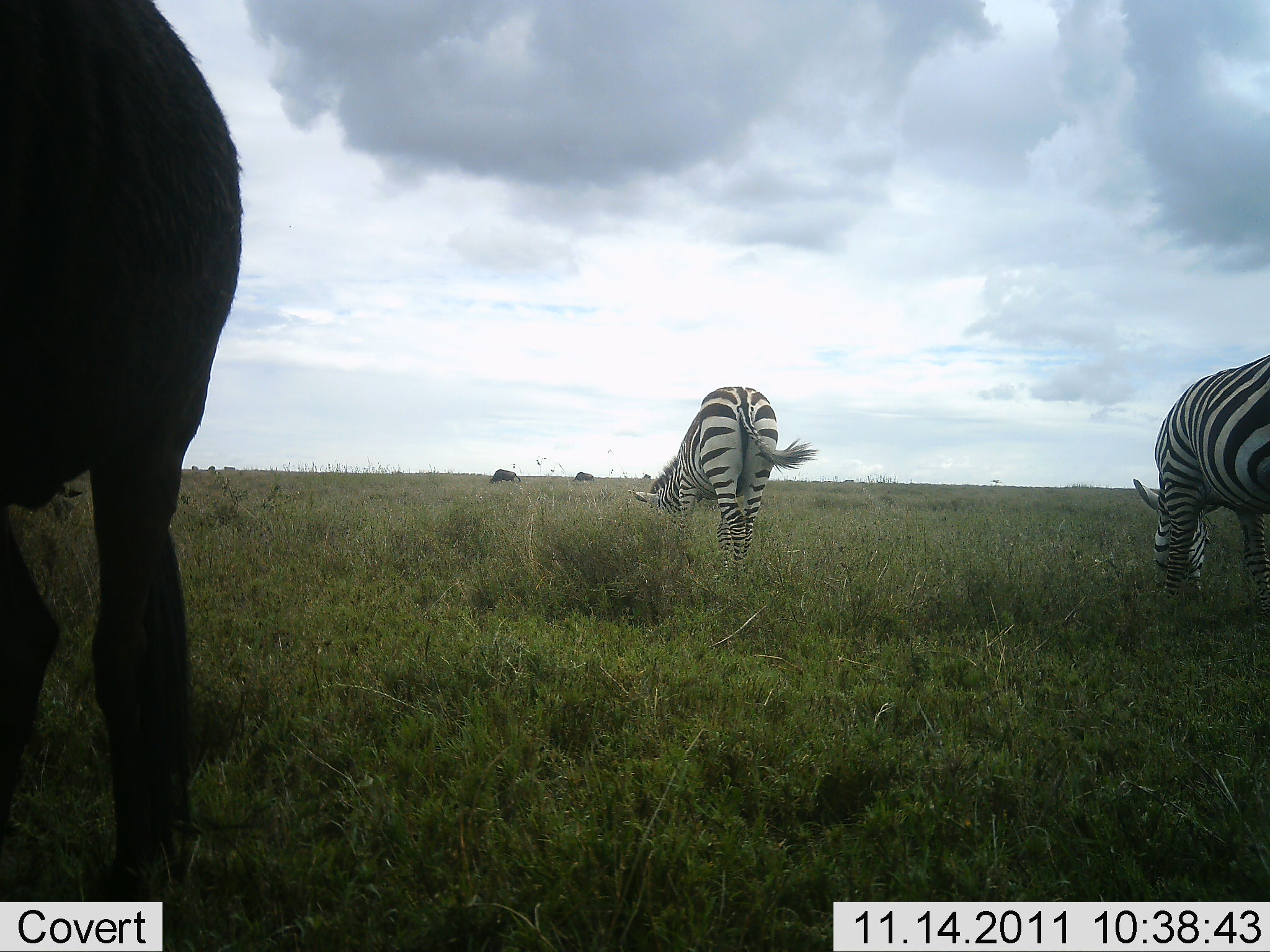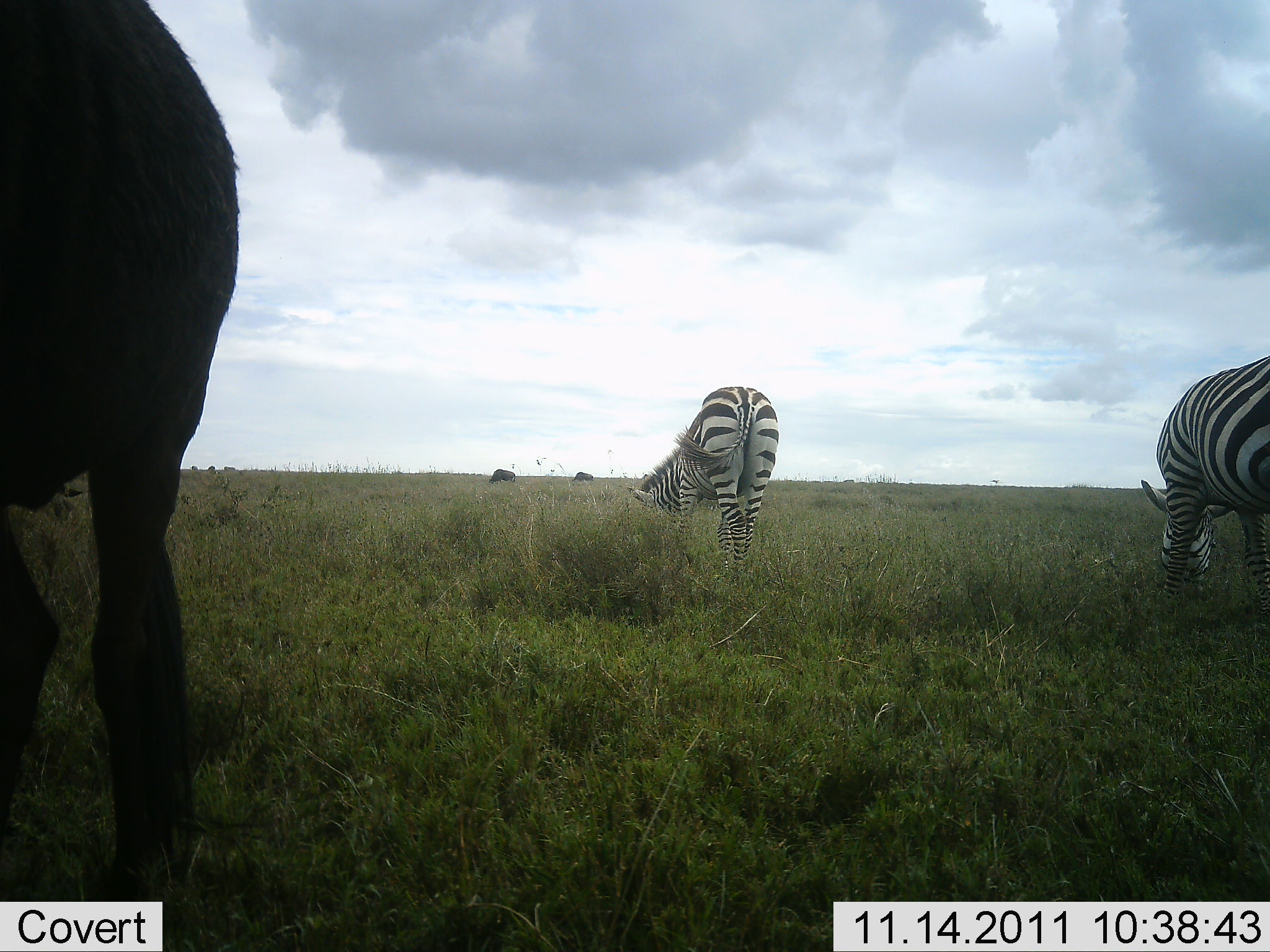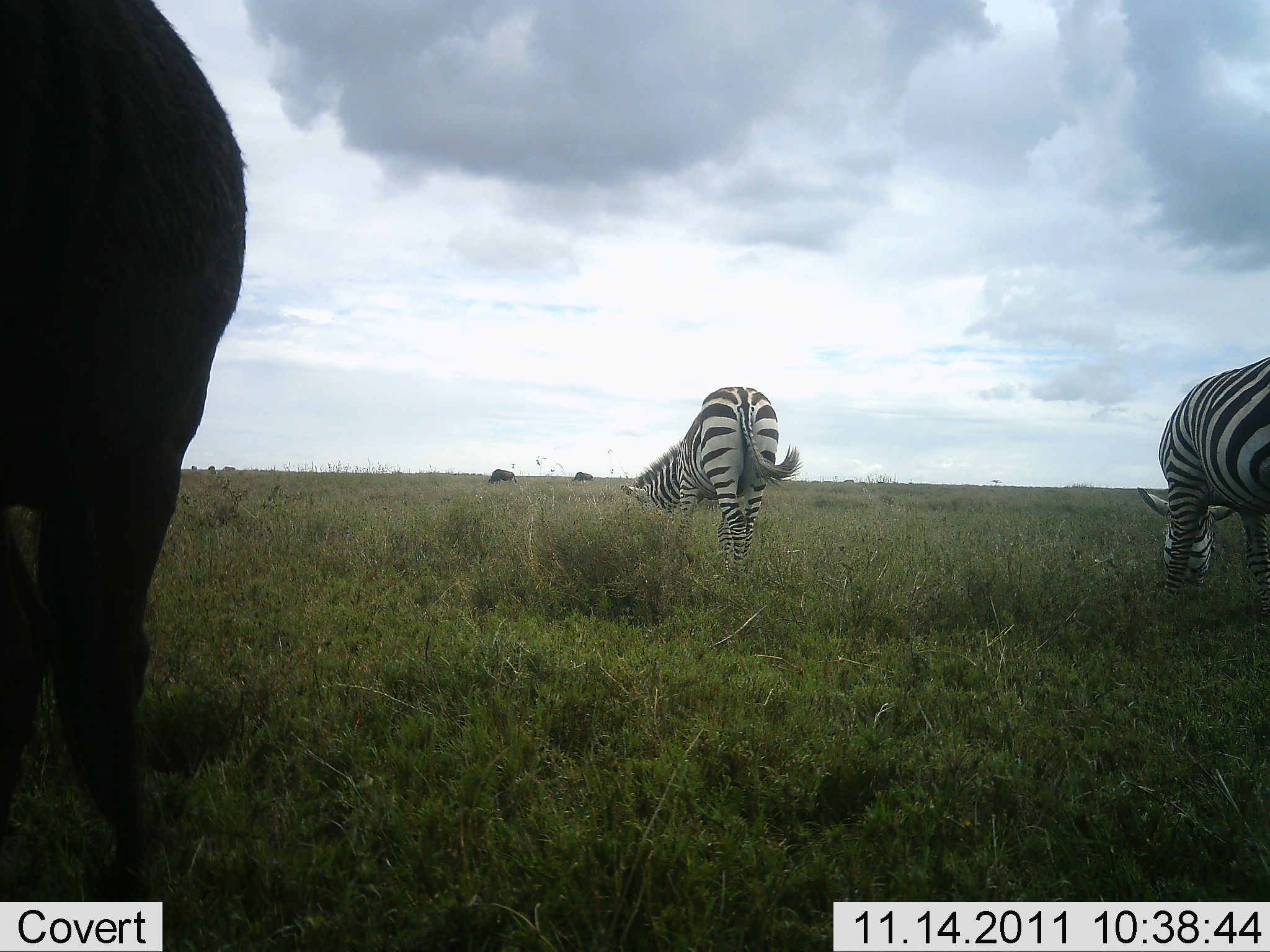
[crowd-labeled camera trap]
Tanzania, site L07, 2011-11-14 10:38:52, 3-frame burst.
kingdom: Animalia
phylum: Chordata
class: Mammalia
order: Perissodactyla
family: Equidae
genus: Equus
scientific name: Equus quagga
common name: plains zebra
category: zebra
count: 3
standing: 31%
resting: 0%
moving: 0%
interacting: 0%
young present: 0%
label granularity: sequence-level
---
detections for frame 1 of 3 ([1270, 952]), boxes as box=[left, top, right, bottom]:
animal: box=[1, 1, 241, 952]; box=[628, 386, 820, 587]; box=[1134, 352, 1270, 625]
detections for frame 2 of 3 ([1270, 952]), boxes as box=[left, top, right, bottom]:
animal: box=[0, 0, 241, 951]; box=[1141, 354, 1270, 629]; box=[626, 387, 779, 578]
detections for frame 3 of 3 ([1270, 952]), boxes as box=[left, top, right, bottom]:
animal: box=[1, 1, 248, 952]; box=[1137, 356, 1270, 637]; box=[620, 387, 802, 589]